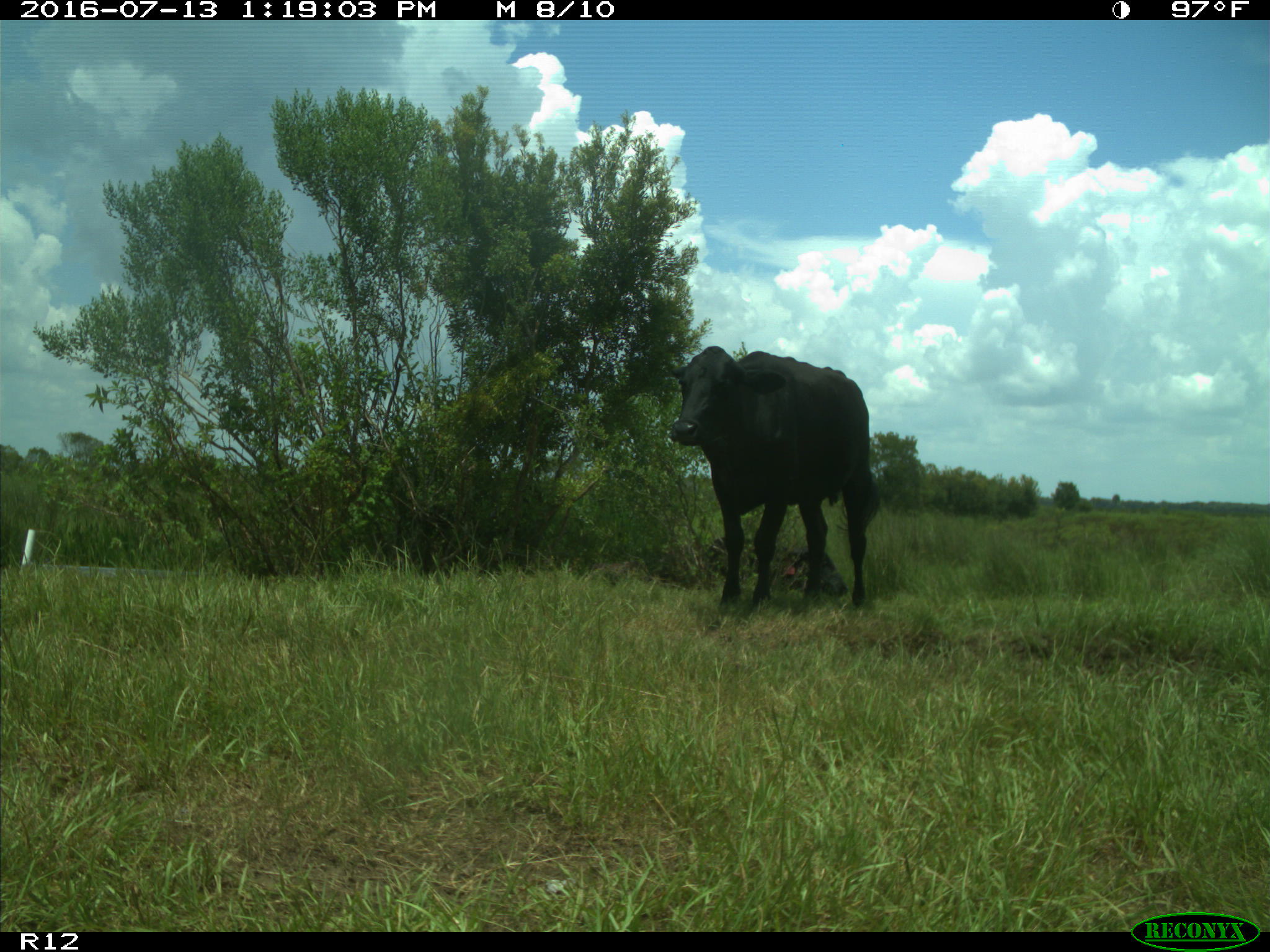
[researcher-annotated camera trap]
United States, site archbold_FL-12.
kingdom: Animalia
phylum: Chordata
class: Mammalia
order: Artiodactyla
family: Bovidae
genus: Bos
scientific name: Bos taurus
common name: domestic cow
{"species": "Bos taurus (domestic cow)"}